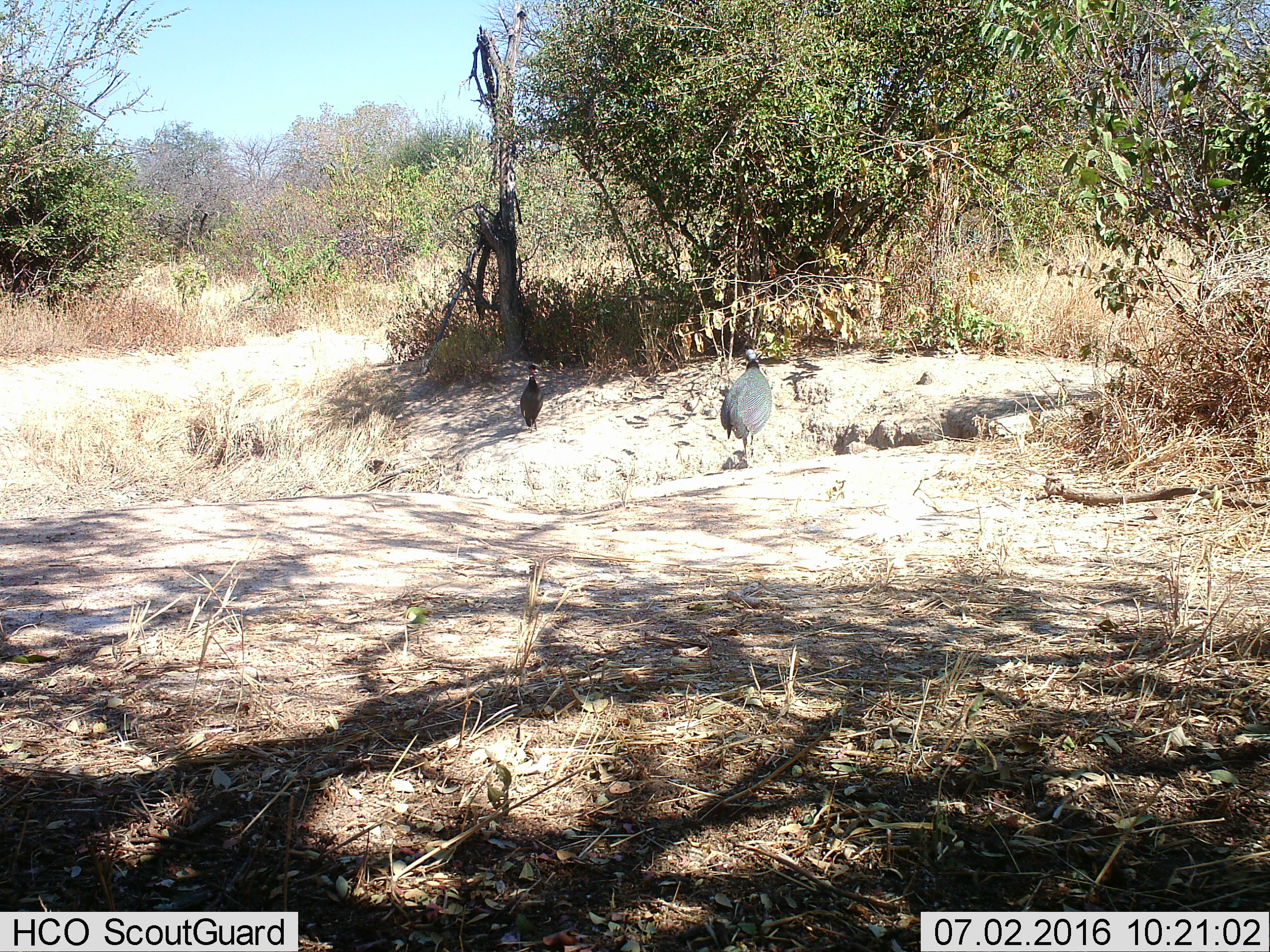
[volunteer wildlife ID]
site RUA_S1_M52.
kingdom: Animalia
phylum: Chordata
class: Aves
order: Galliformes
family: Numididae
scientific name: Numididae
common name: guineafowl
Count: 2.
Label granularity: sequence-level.